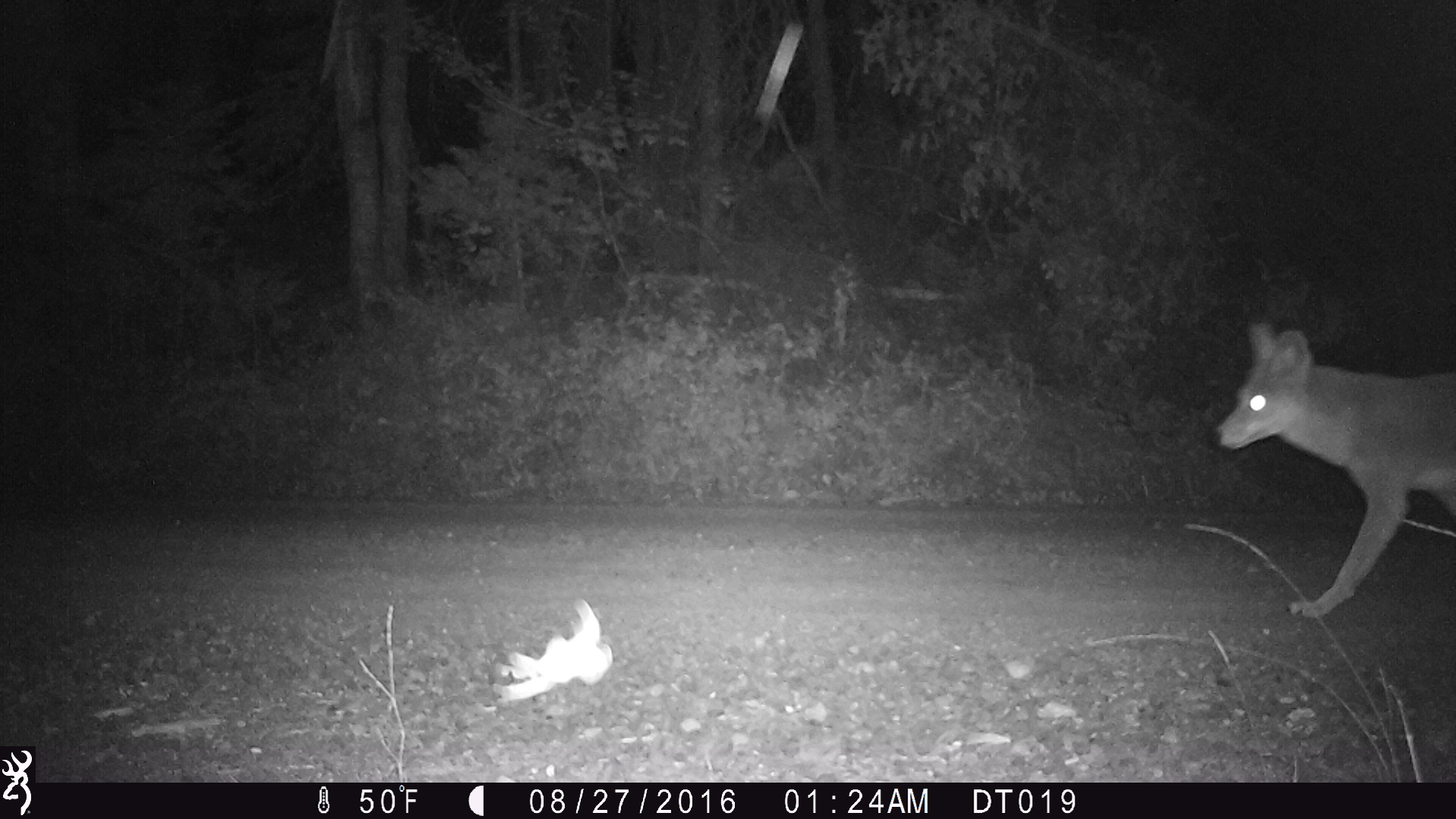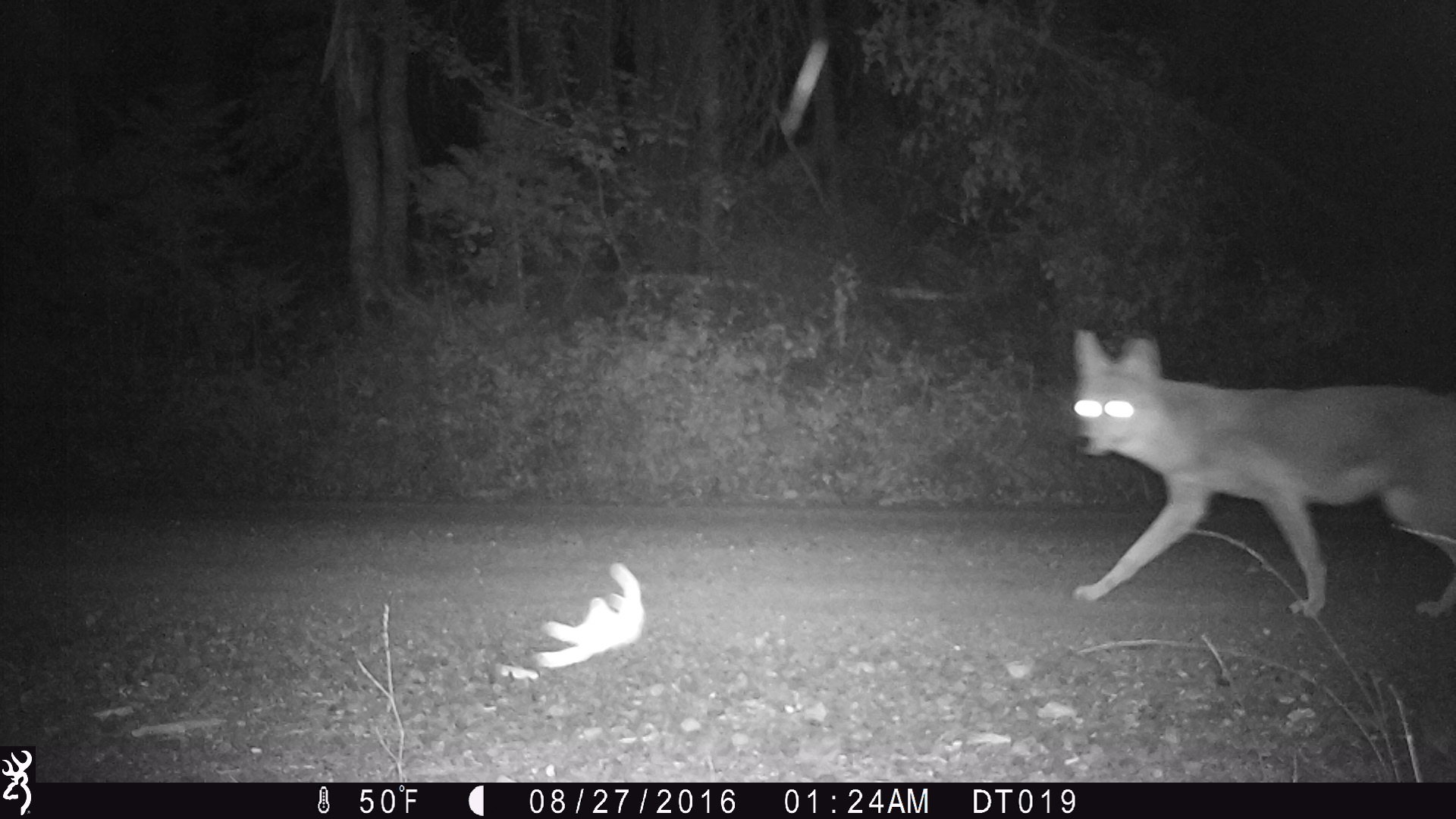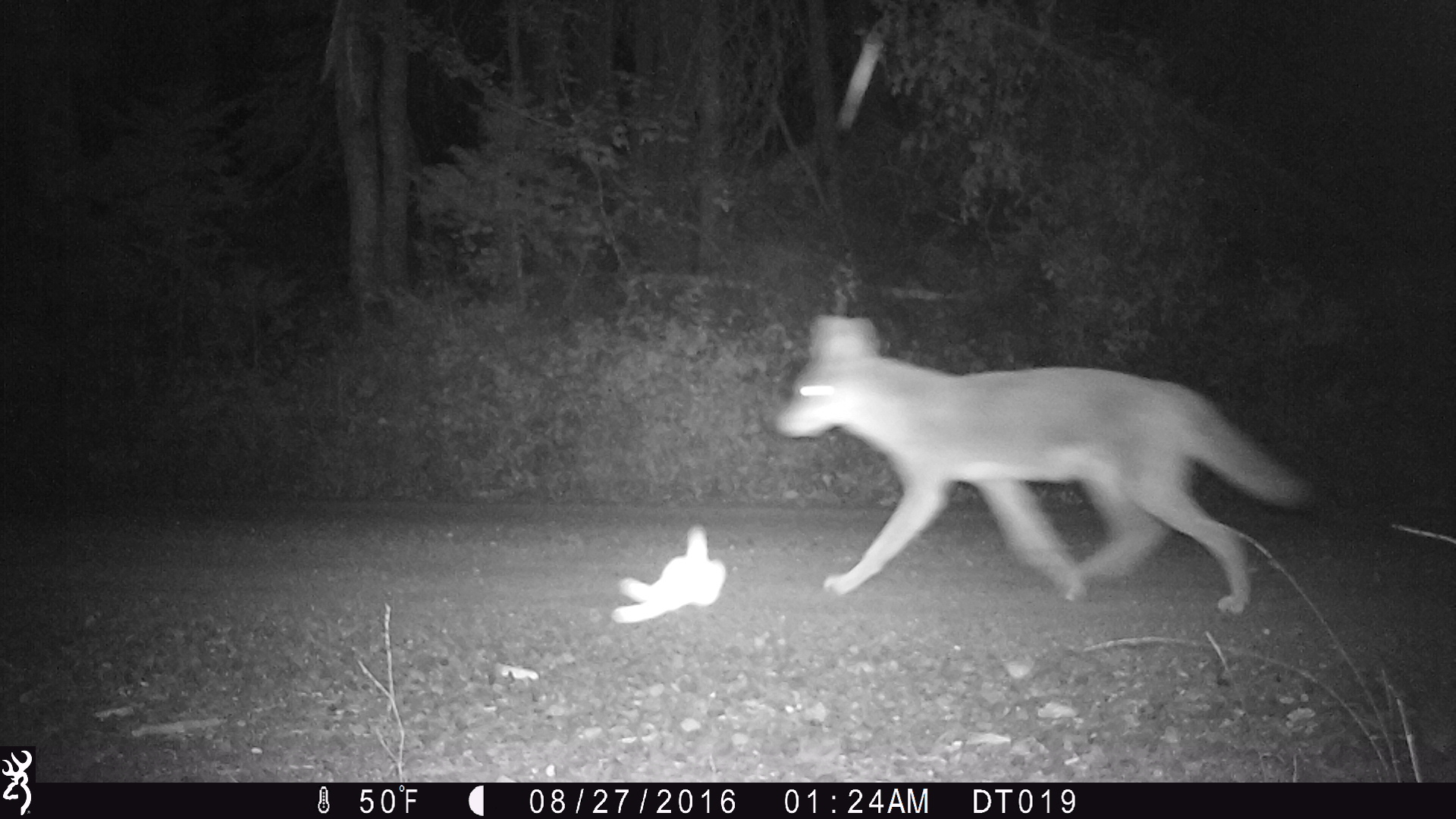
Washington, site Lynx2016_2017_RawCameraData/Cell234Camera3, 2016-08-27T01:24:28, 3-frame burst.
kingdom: Animalia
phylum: Chordata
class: Mammalia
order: Carnivora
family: Canidae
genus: Canis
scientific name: Canis latrans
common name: coyote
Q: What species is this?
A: Canis latrans (coyote).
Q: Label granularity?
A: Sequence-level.